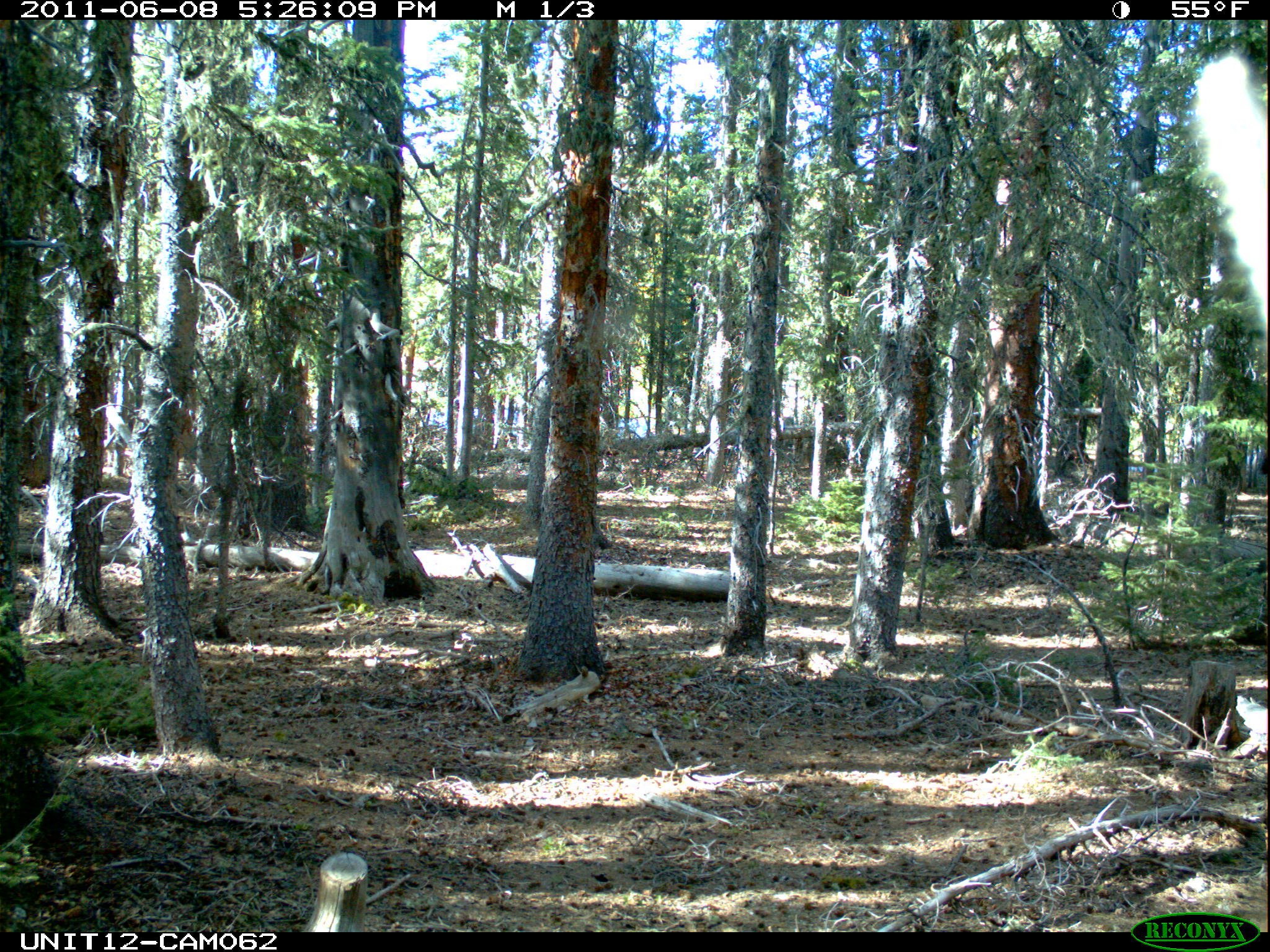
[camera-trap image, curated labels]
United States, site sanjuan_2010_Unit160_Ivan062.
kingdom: Animalia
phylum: Chordata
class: Mammalia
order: Artiodactyla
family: Cervidae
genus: Cervus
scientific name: Cervus elaphus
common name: red deer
Cervus elaphus (red deer).